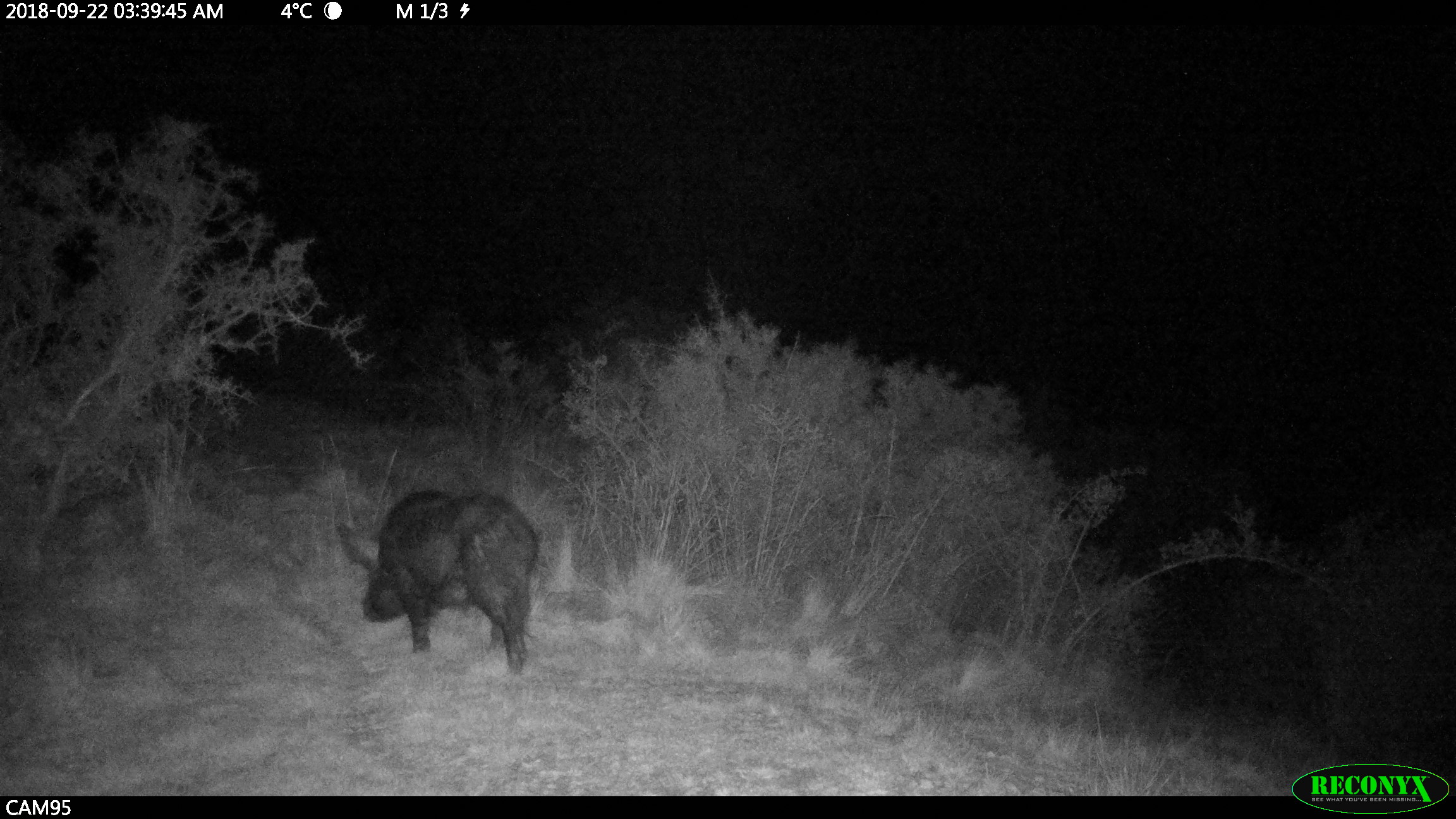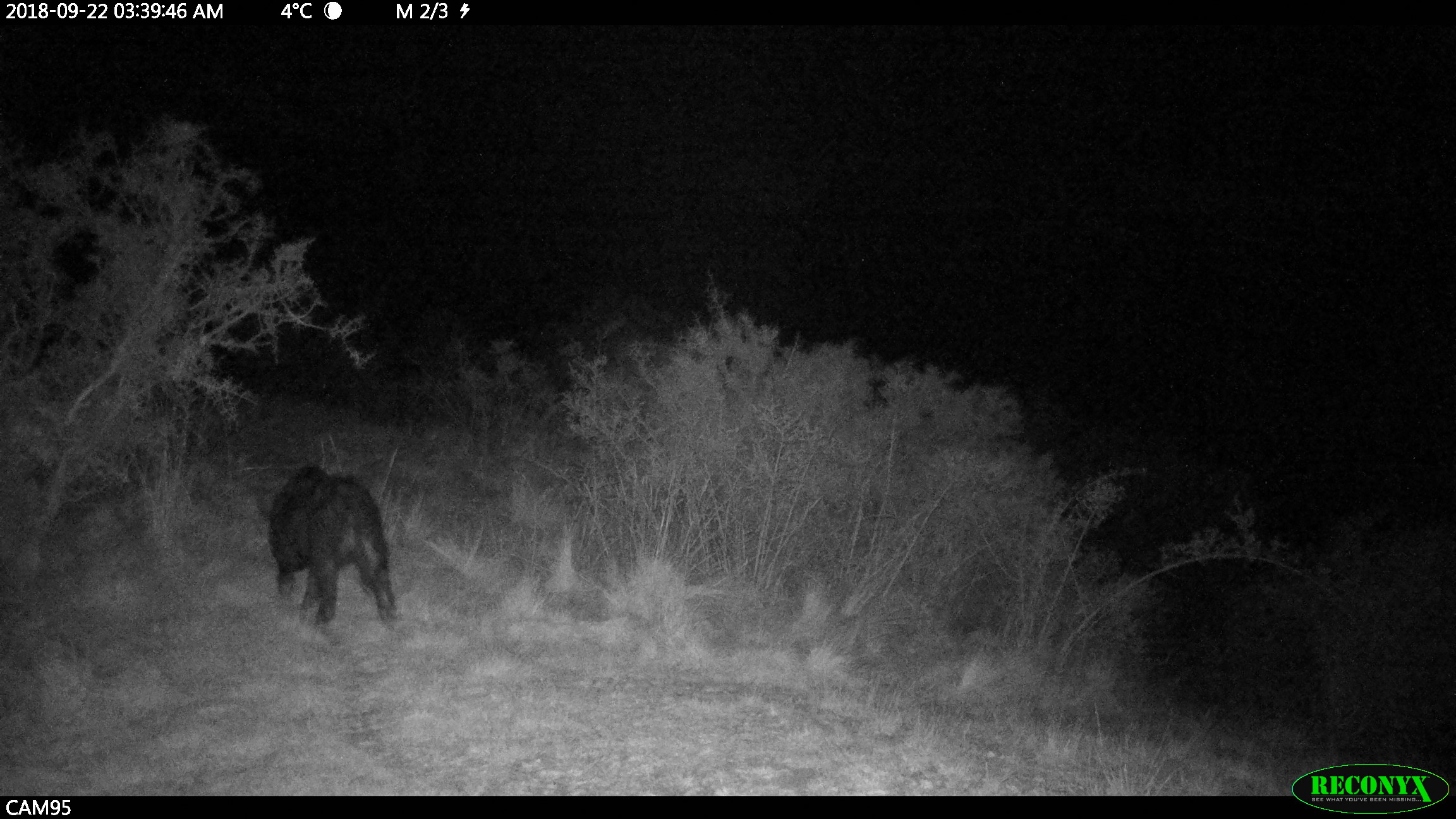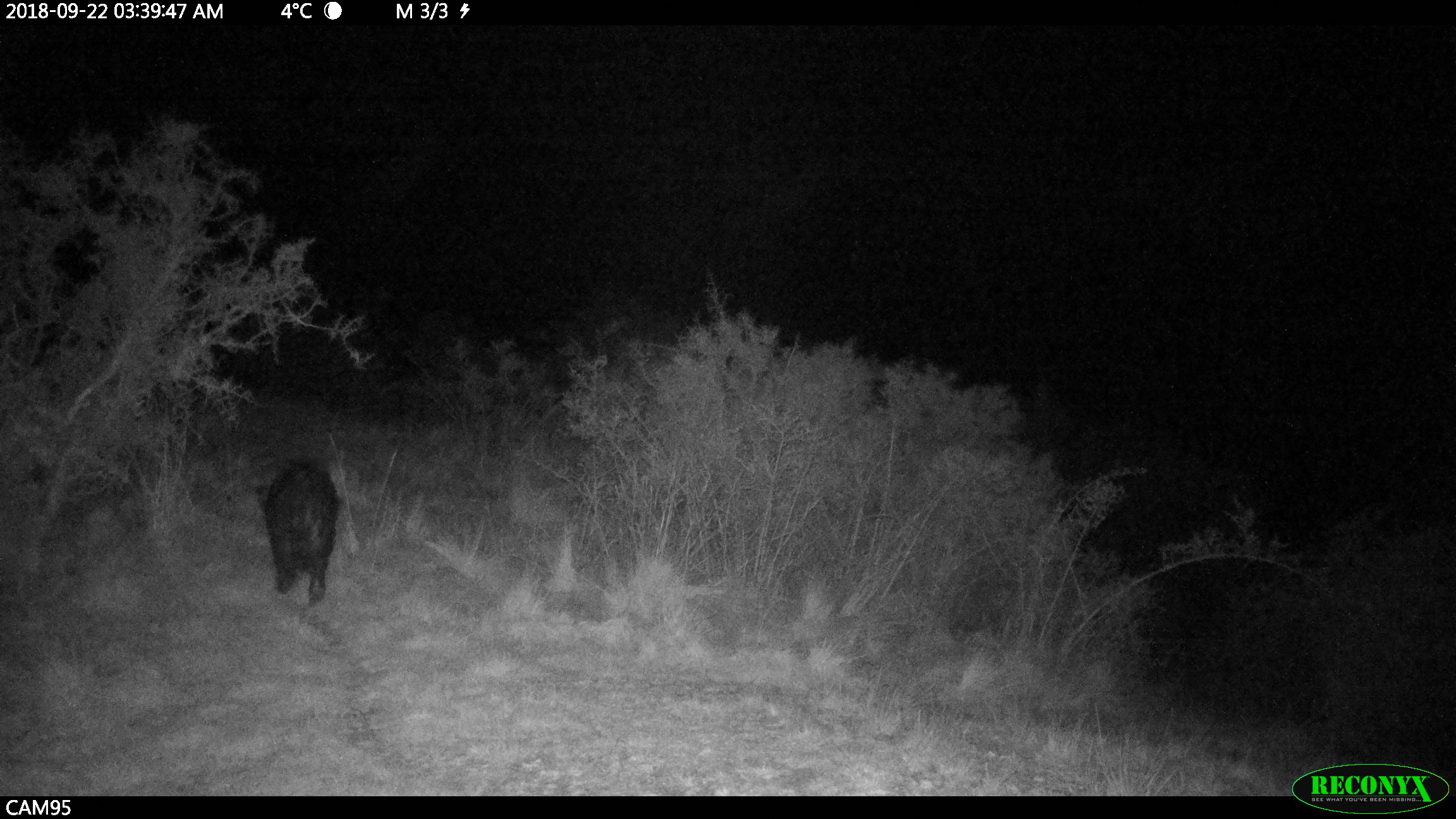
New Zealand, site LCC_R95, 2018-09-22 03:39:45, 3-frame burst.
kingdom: Animalia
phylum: Chordata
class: Mammalia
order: Artiodactyla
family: Suidae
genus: Sus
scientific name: Sus scrofa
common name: pig